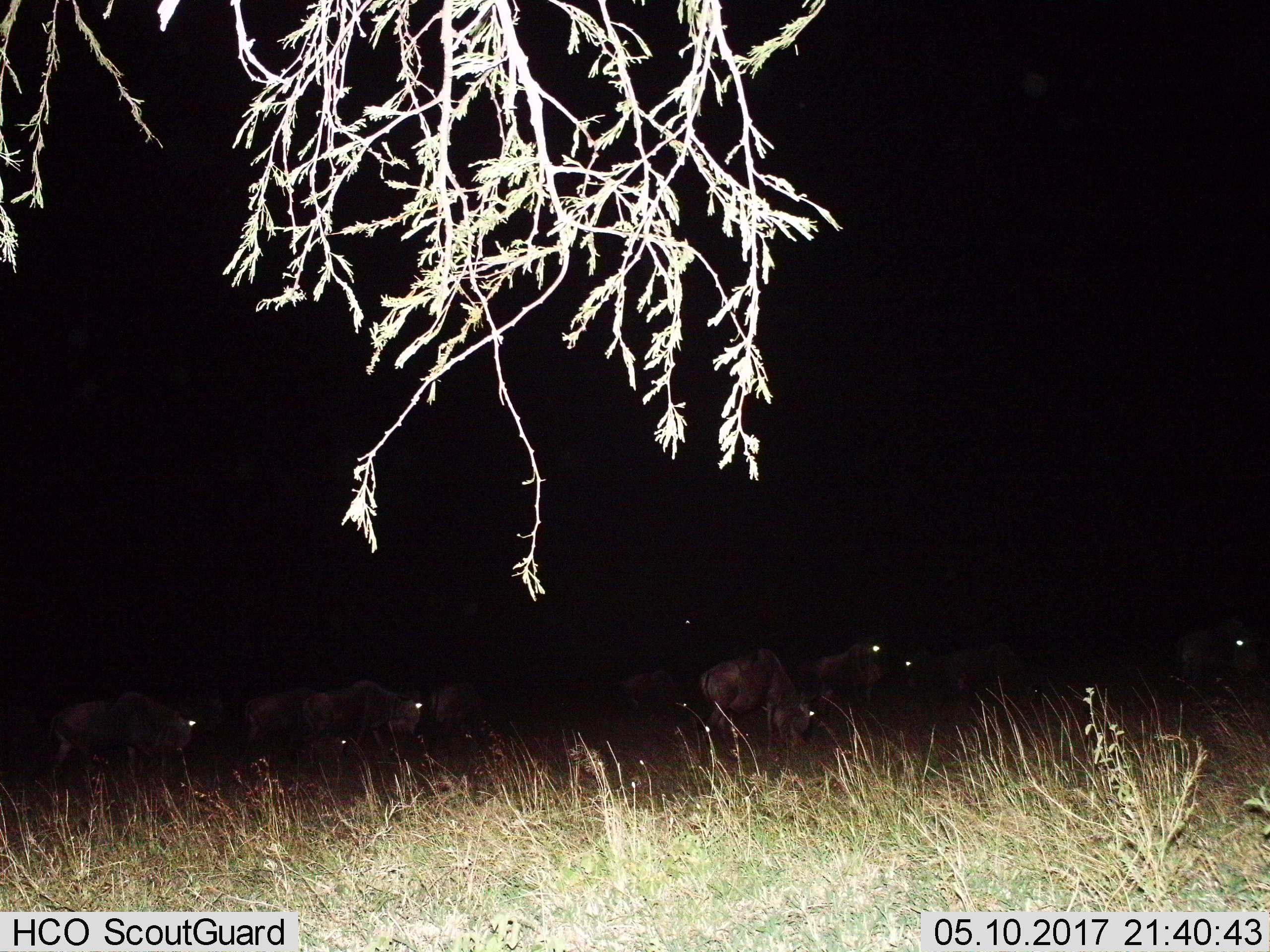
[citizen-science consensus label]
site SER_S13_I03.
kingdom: Animalia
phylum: Chordata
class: Mammalia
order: Artiodactyla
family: Bovidae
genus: Connochaetes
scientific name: Connochaetes taurinus taurinus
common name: blue wildebeest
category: wildebeestblue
Wildebeestblue (blue wildebeest) (Connochaetes taurinus taurinus), count 11-50. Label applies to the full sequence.